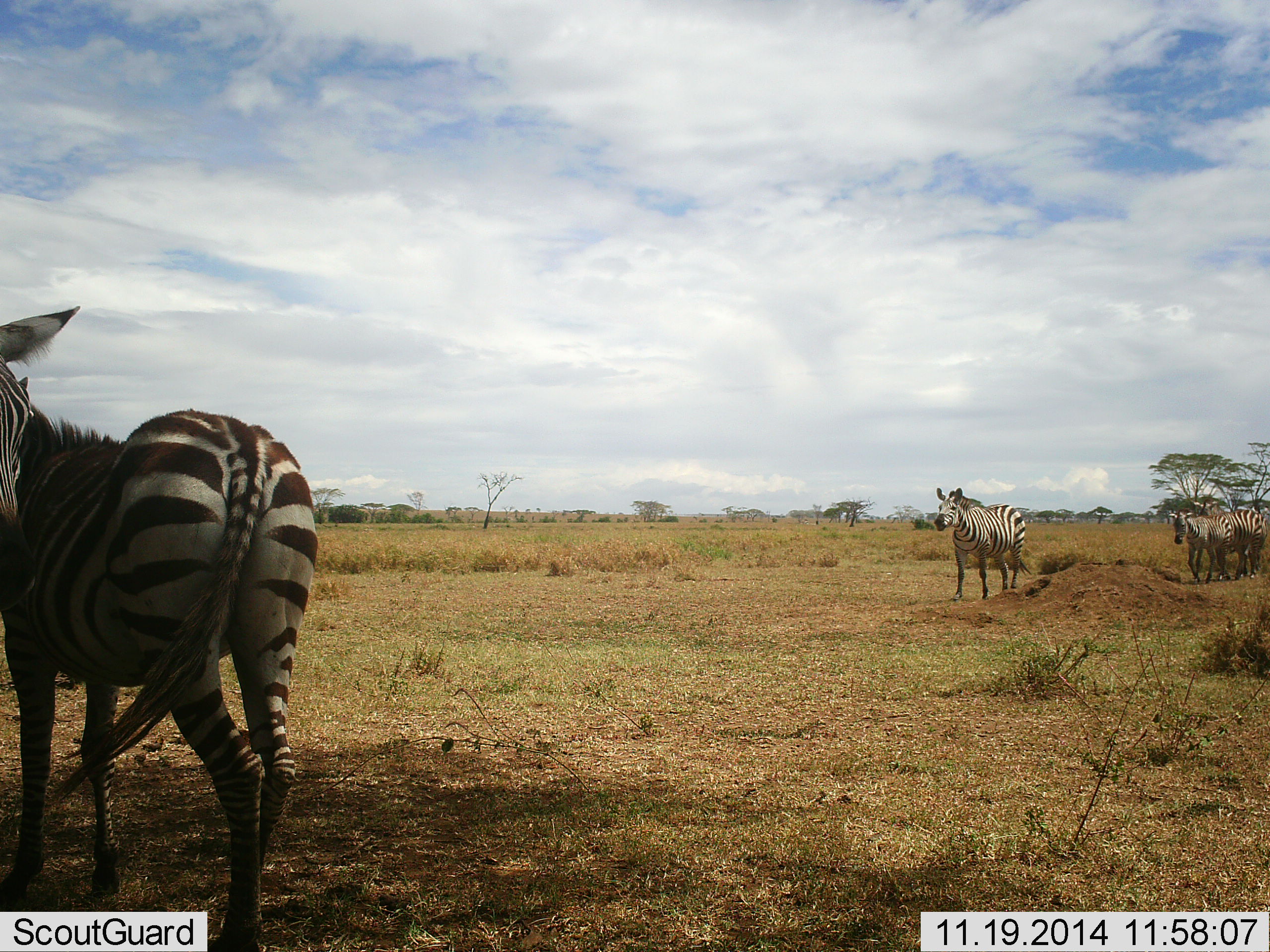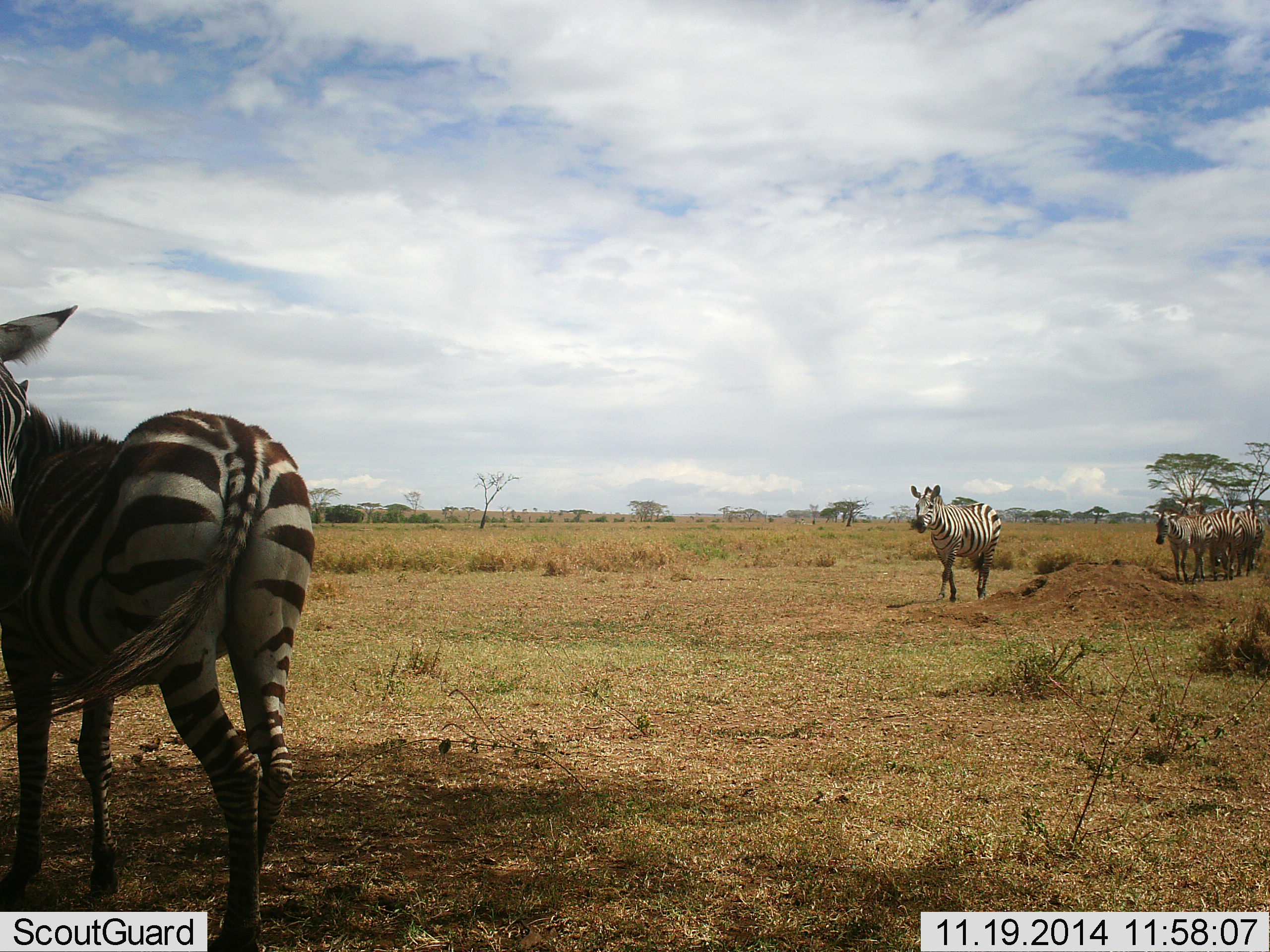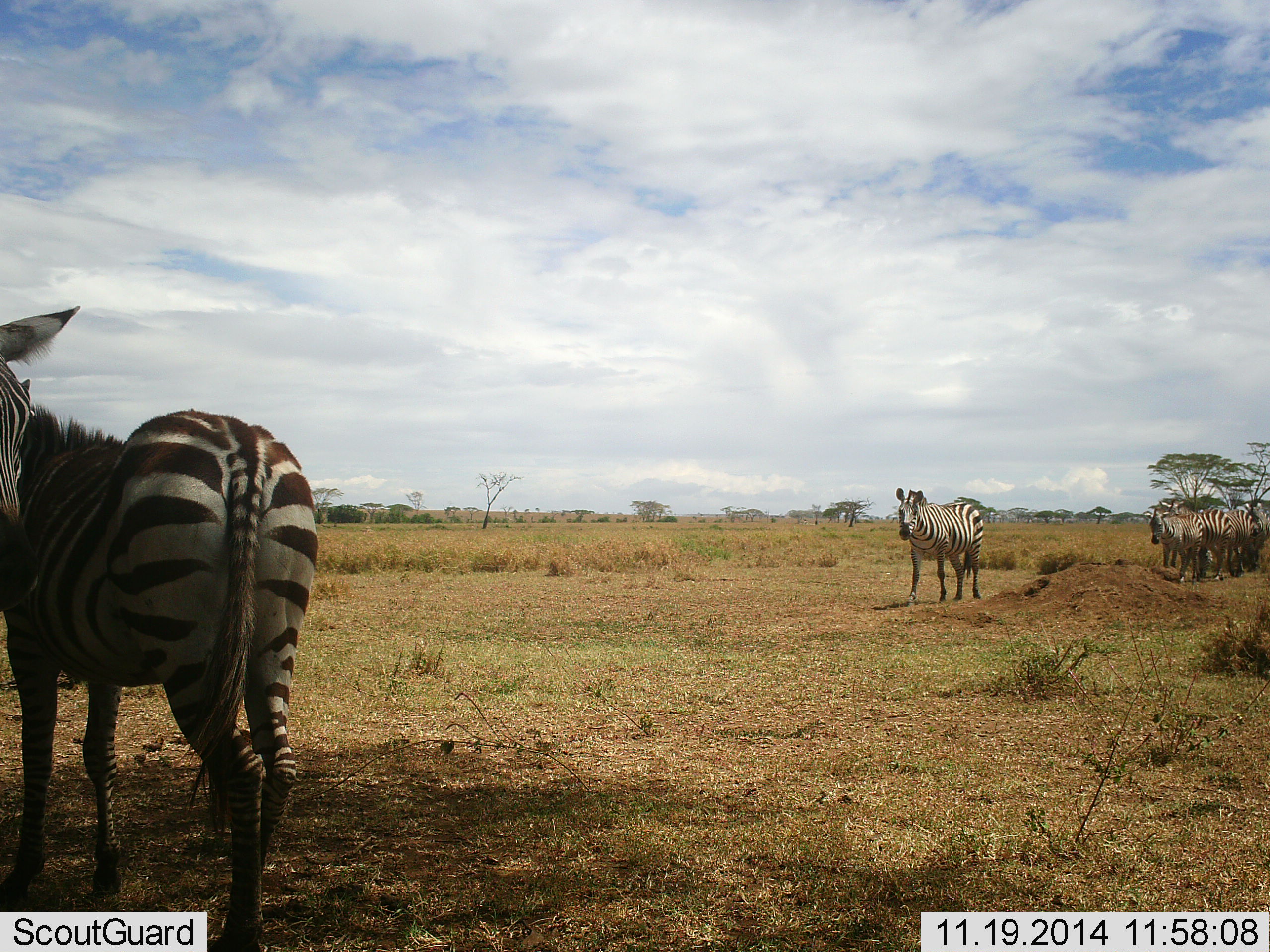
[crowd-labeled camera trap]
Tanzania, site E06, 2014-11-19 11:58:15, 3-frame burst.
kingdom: Animalia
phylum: Chordata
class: Mammalia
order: Perissodactyla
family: Equidae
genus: Equus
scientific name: Equus quagga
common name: plains zebra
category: zebra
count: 5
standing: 80%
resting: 0%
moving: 70%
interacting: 10%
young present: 0%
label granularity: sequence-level